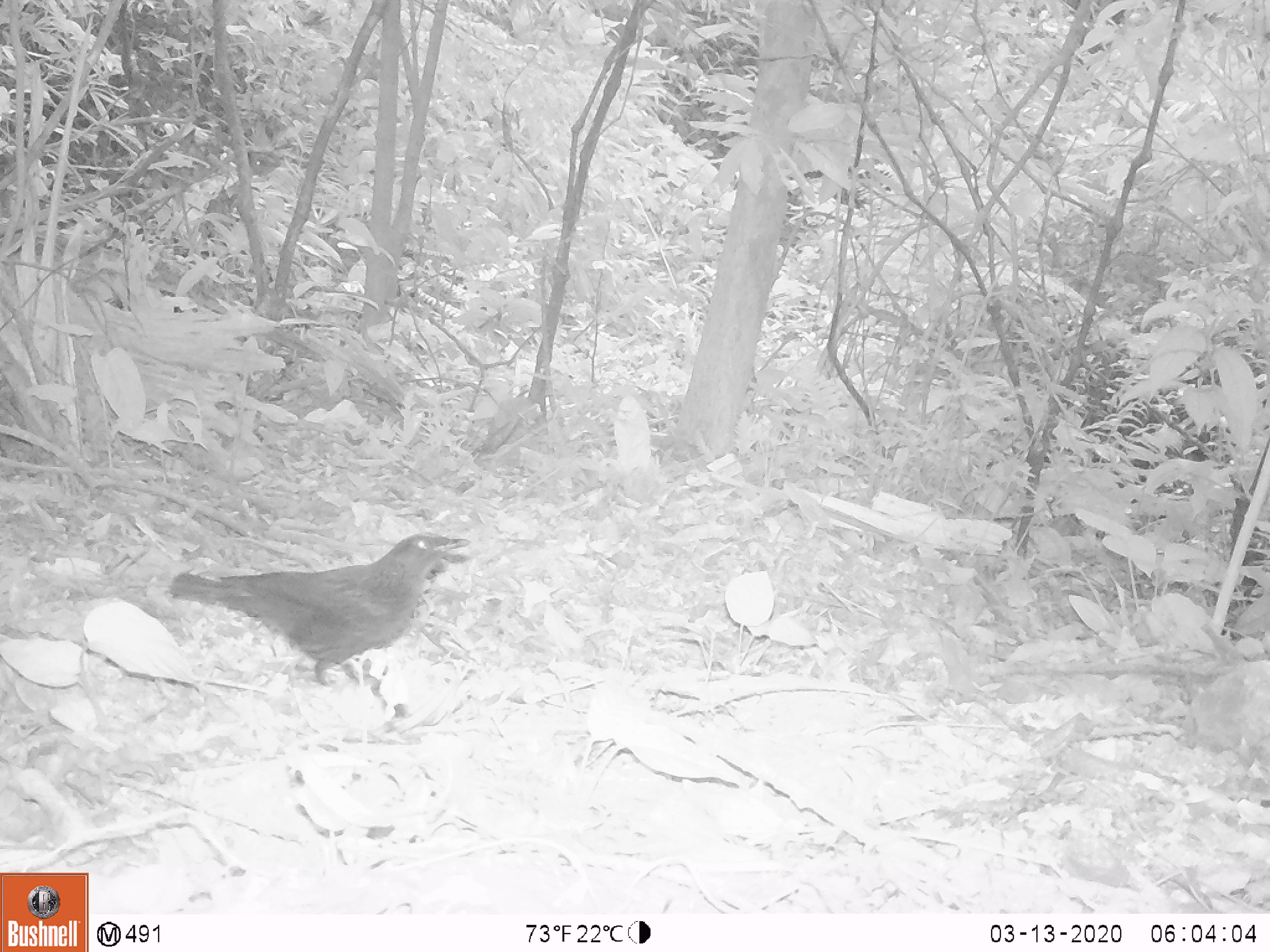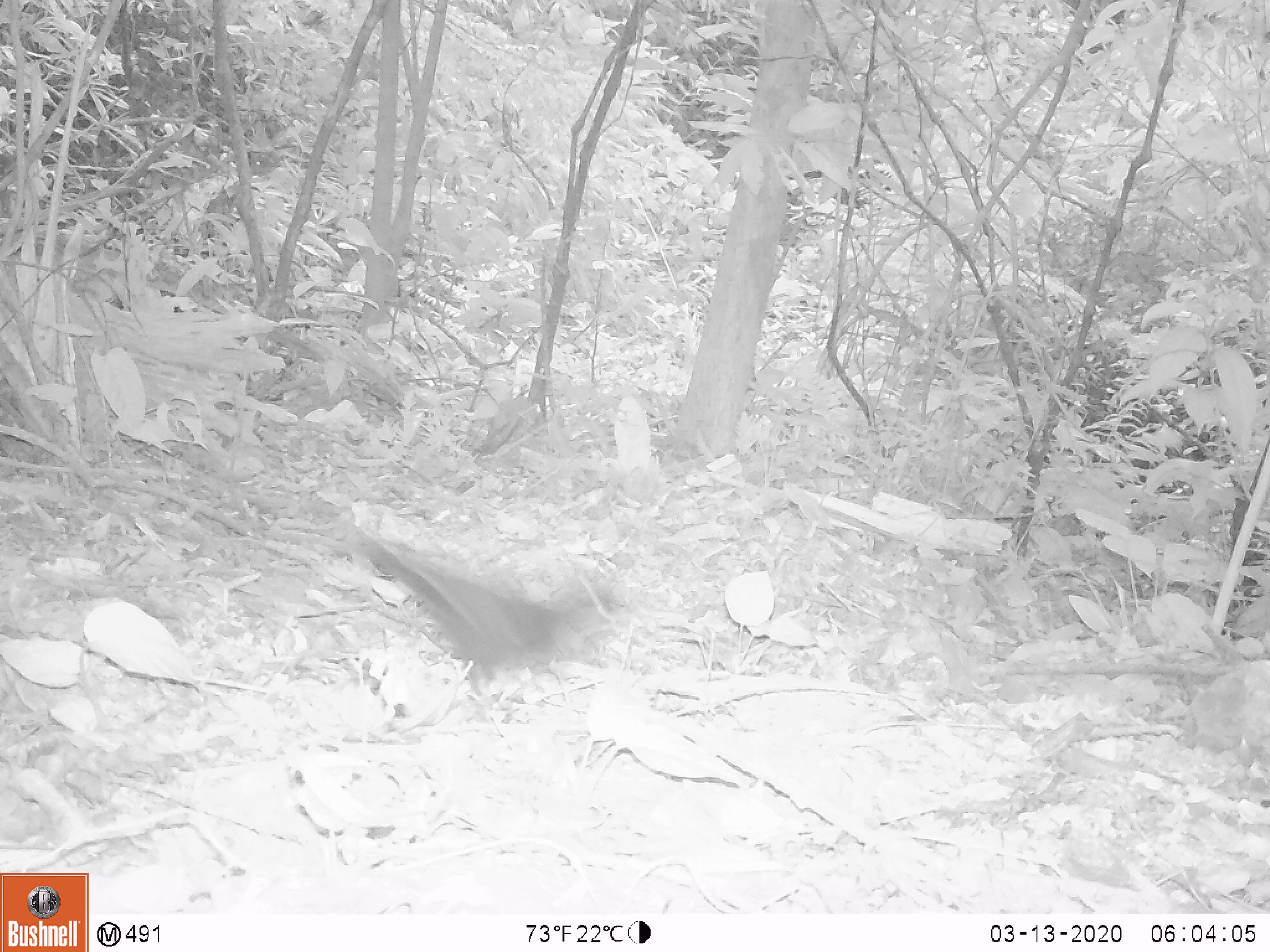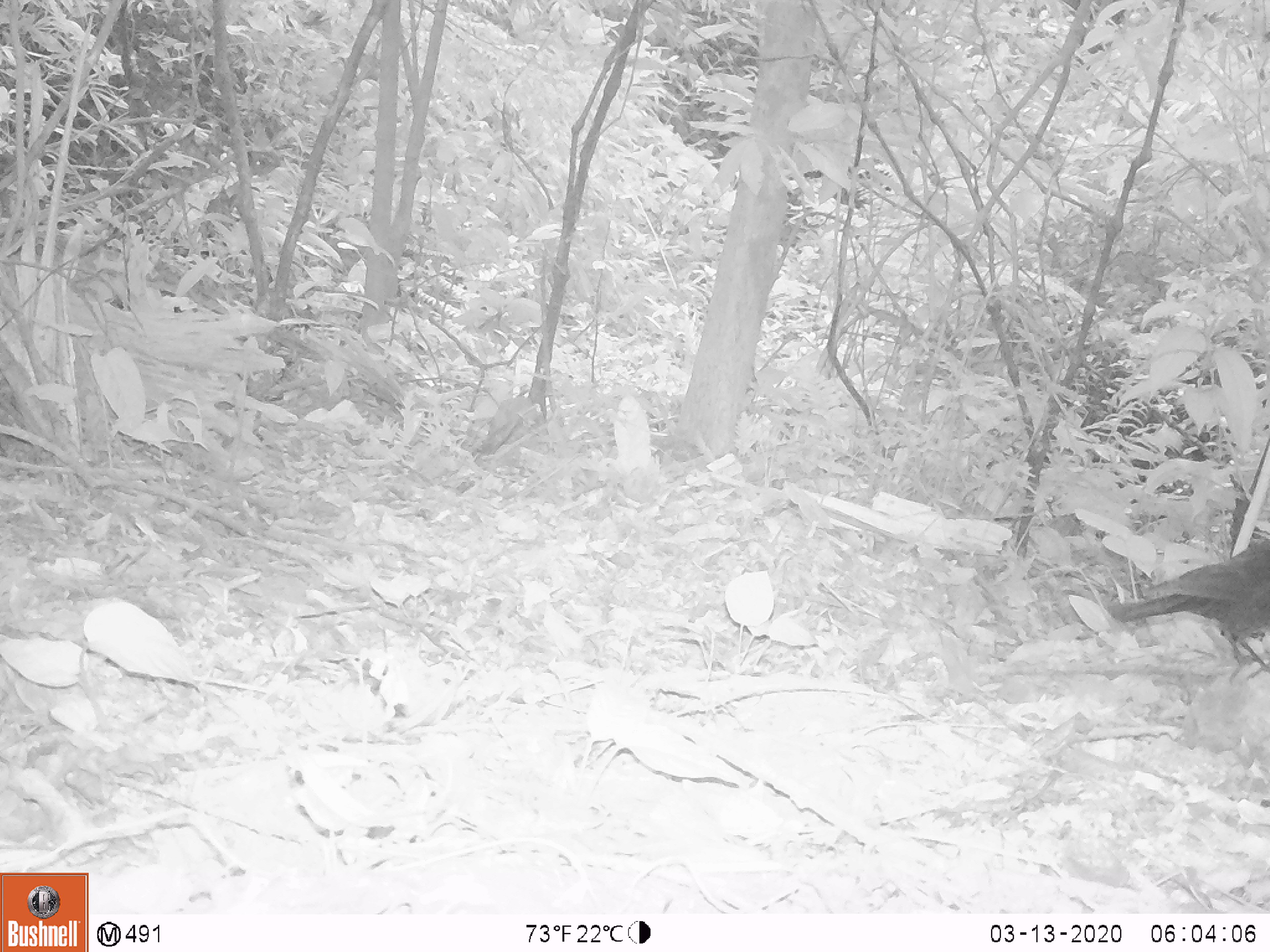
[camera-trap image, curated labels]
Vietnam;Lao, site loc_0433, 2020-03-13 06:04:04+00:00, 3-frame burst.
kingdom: Animalia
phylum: Chordata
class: Aves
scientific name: Aves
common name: bird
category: unidentified bird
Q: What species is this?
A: Unidentified bird (bird) (Aves).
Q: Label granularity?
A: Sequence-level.